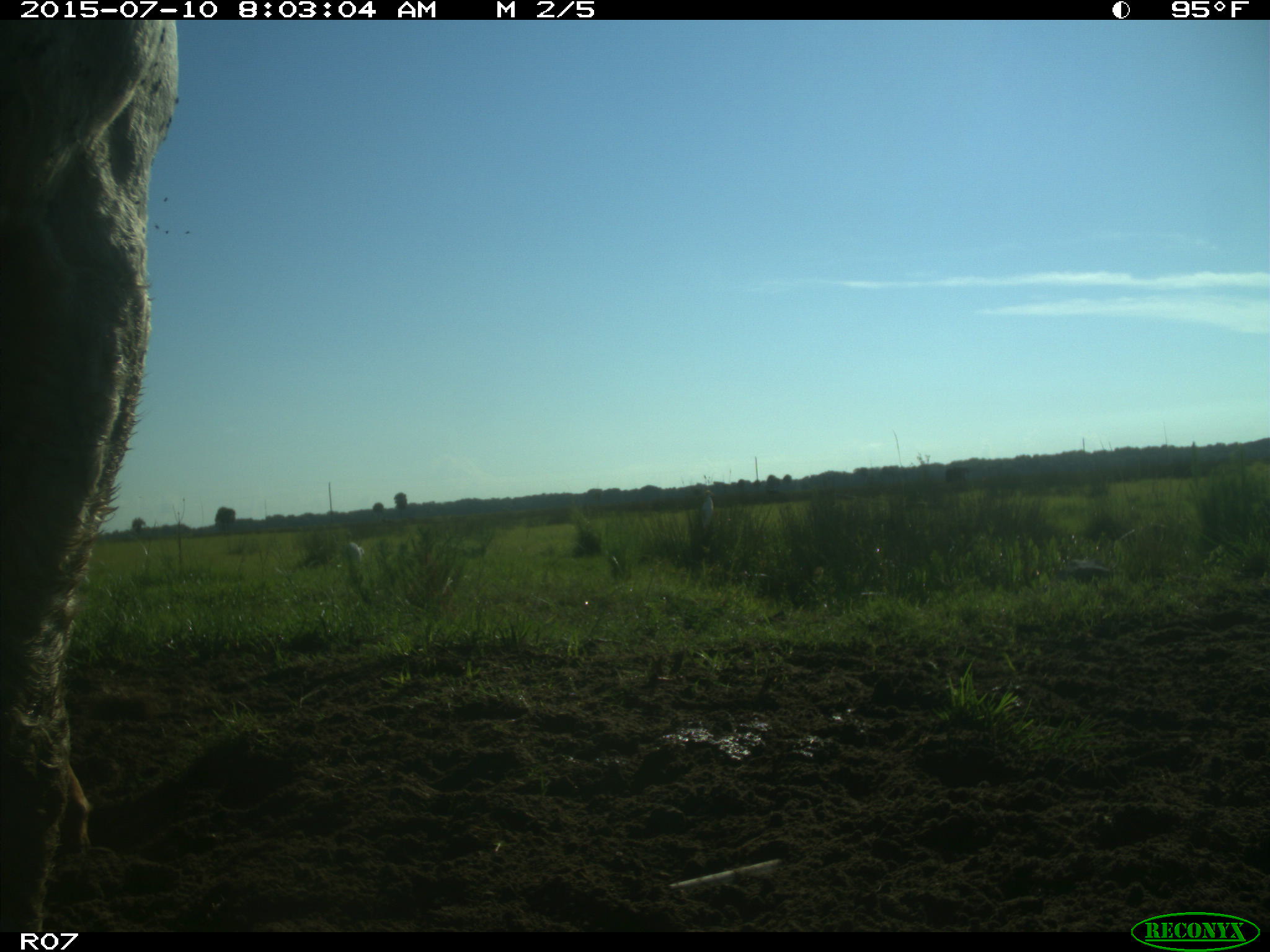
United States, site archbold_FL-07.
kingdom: Animalia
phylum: Chordata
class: Mammalia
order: Artiodactyla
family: Bovidae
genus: Bos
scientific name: Bos taurus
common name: domestic cow